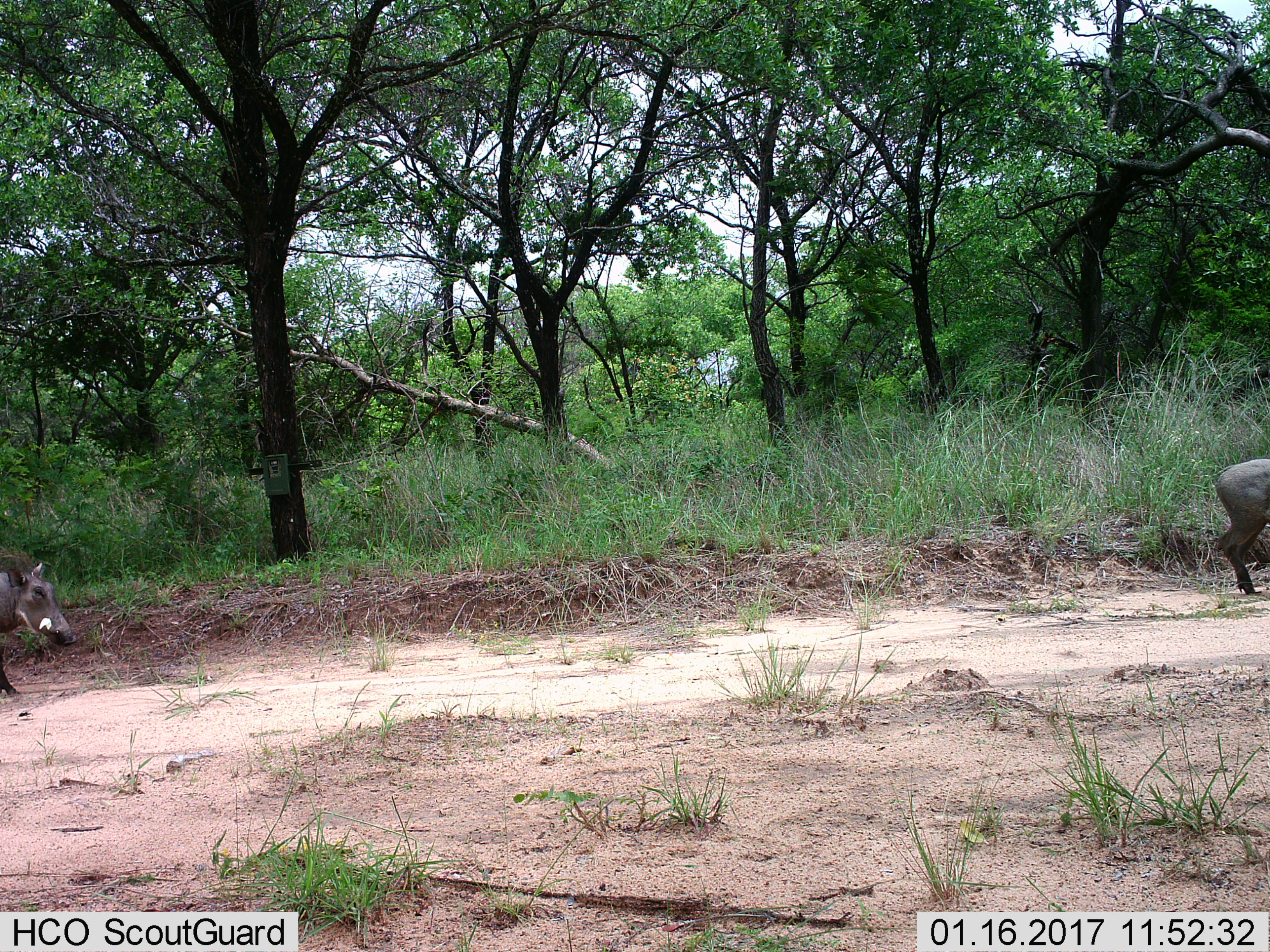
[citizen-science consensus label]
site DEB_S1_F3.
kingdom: Animalia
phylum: Chordata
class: Mammalia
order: Artiodactyla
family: Suidae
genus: Phacochoerus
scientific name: Phacochoerus africanus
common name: warthog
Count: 2.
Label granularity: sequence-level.